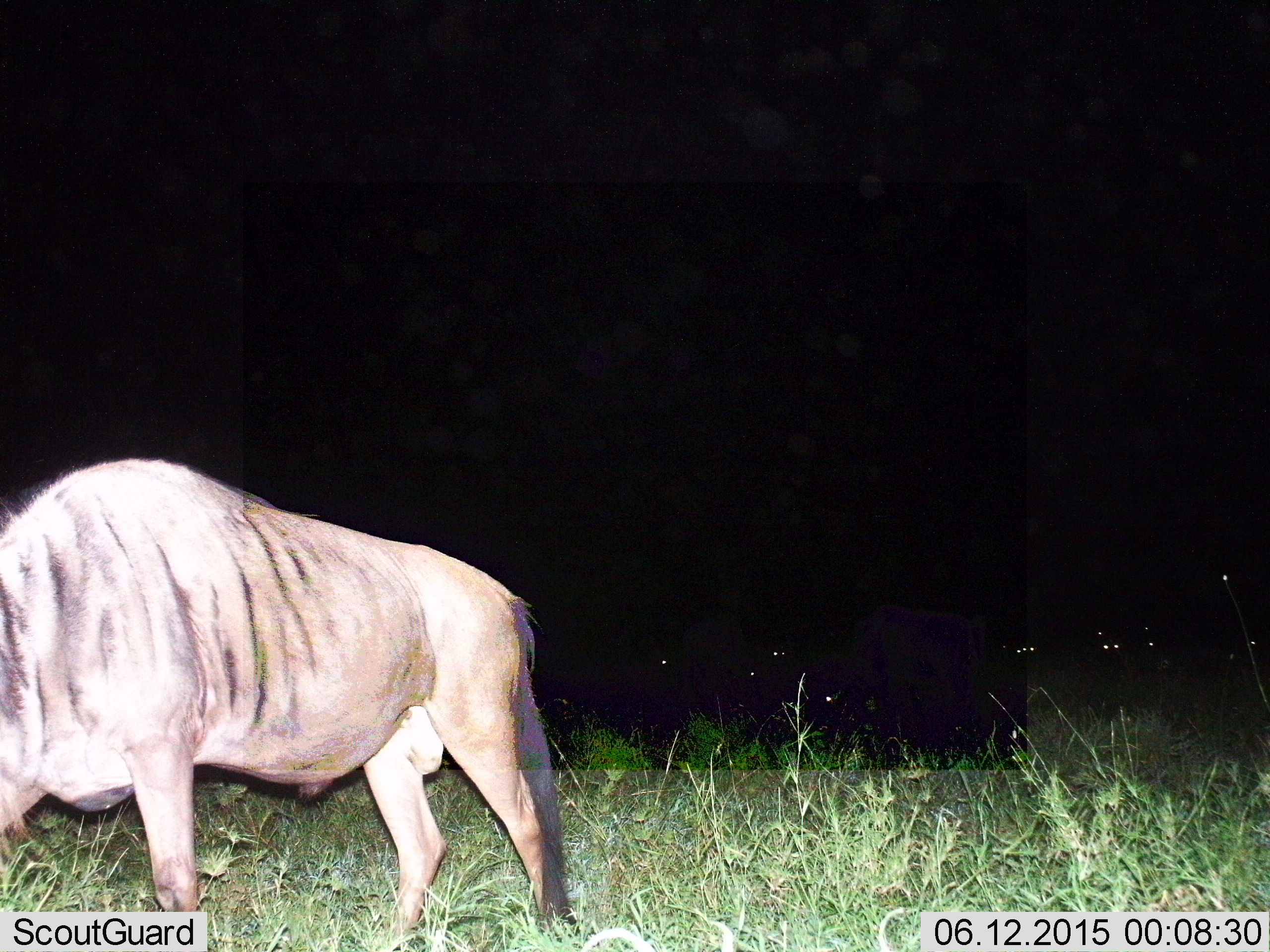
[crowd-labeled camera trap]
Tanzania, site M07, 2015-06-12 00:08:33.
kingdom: Animalia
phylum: Chordata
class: Mammalia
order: Artiodactyla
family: Bovidae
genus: Connochaetes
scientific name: Connochaetes taurinus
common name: blue wildebeest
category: wildebeest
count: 1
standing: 60%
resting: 0%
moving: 20%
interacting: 0%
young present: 0%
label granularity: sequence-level